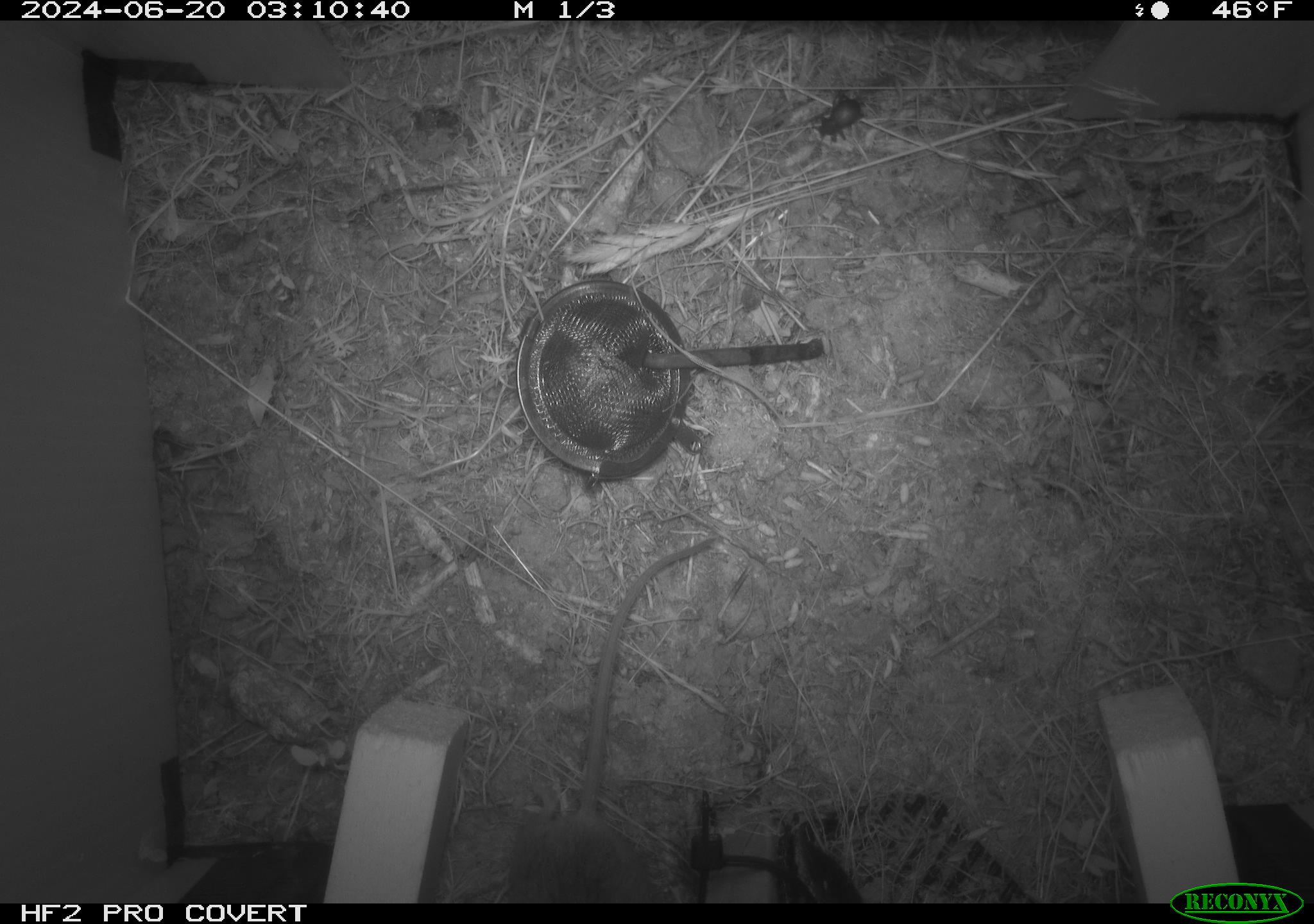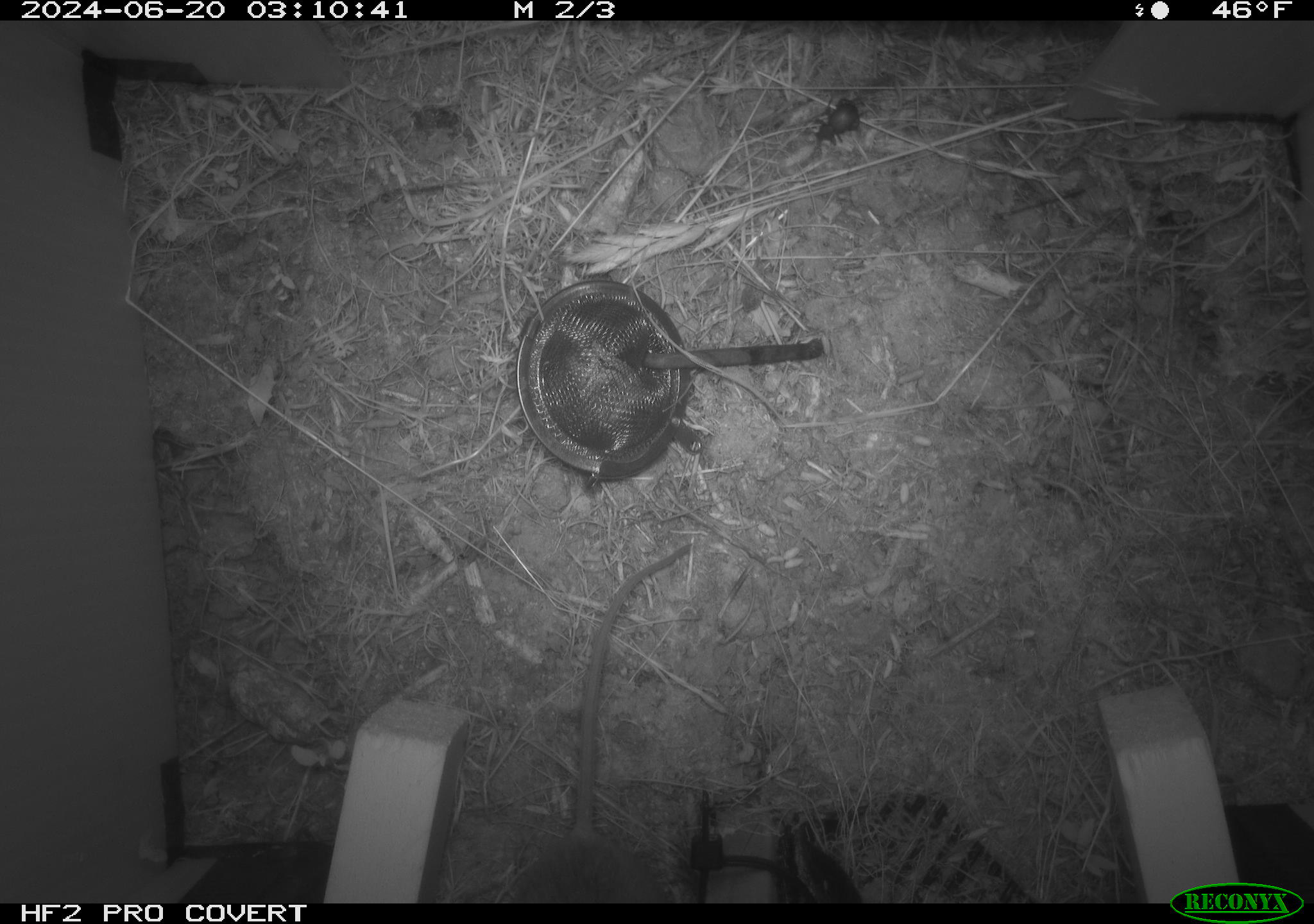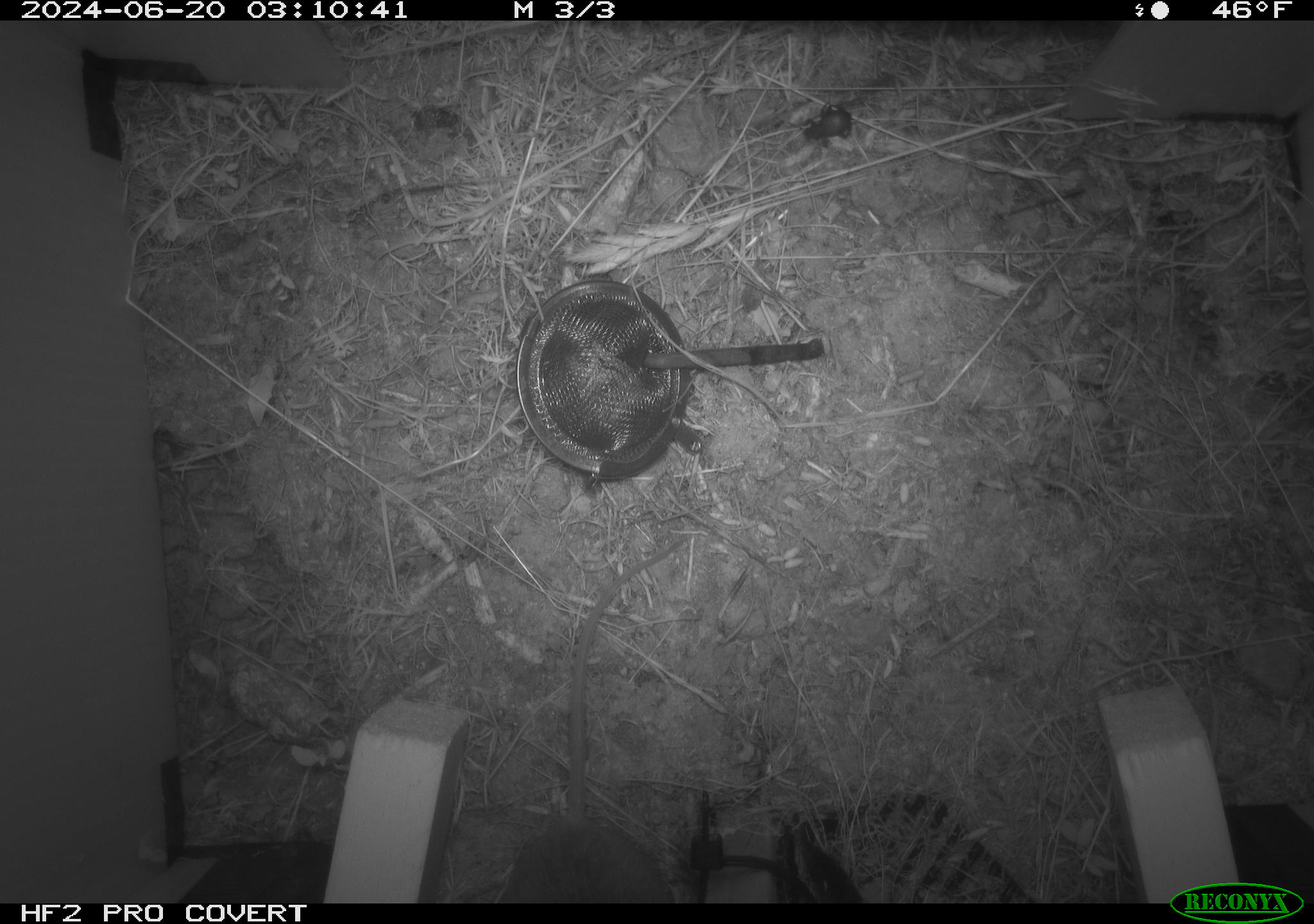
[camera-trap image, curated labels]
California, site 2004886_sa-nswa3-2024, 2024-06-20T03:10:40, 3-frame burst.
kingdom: Animalia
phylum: Chordata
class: Mammalia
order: Rodentia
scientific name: Rodentia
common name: rodent